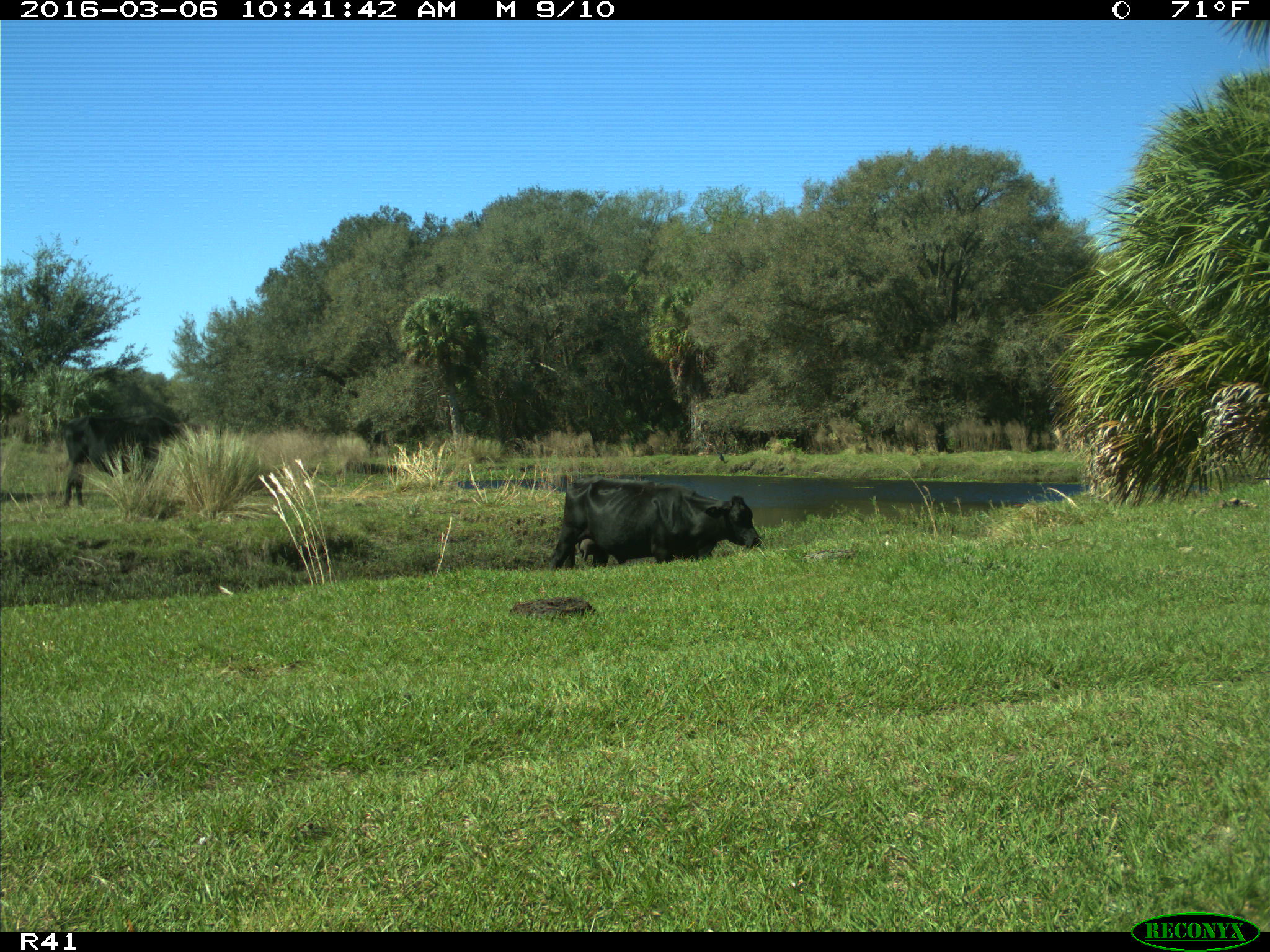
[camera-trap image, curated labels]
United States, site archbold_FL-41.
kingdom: Animalia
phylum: Chordata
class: Mammalia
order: Artiodactyla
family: Bovidae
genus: Bos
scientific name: Bos taurus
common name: domestic cow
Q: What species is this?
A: Bos taurus (domestic cow).